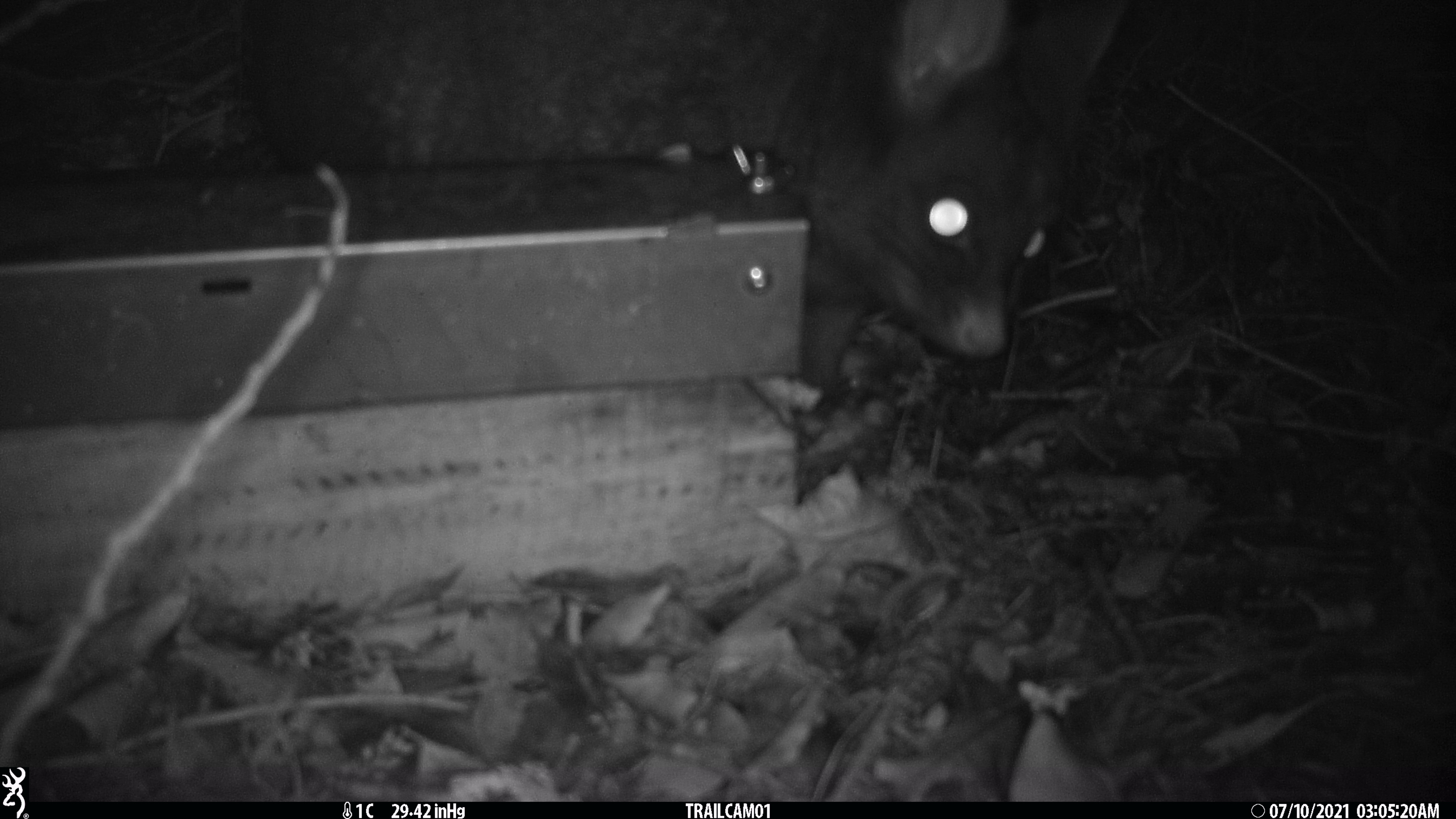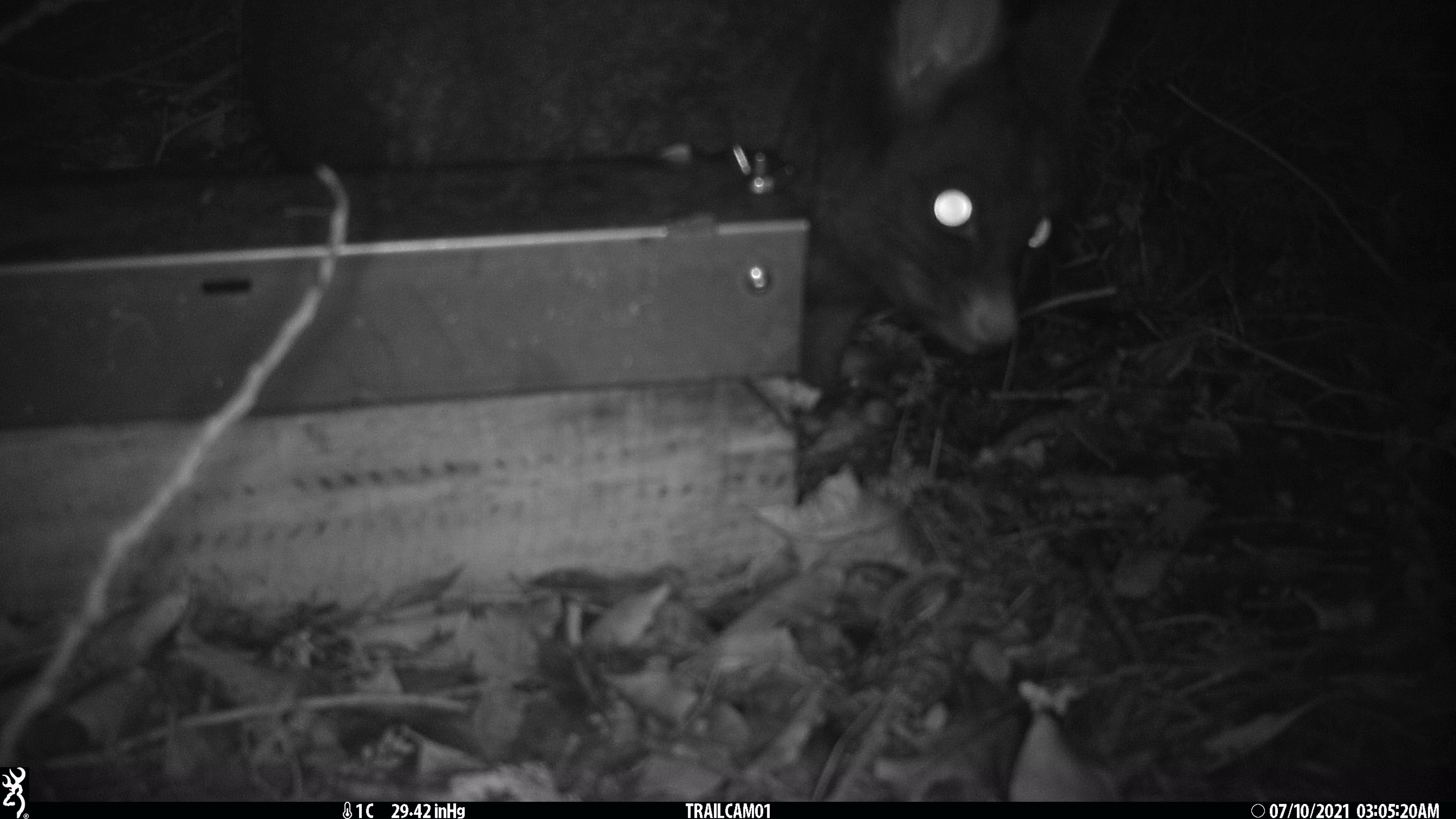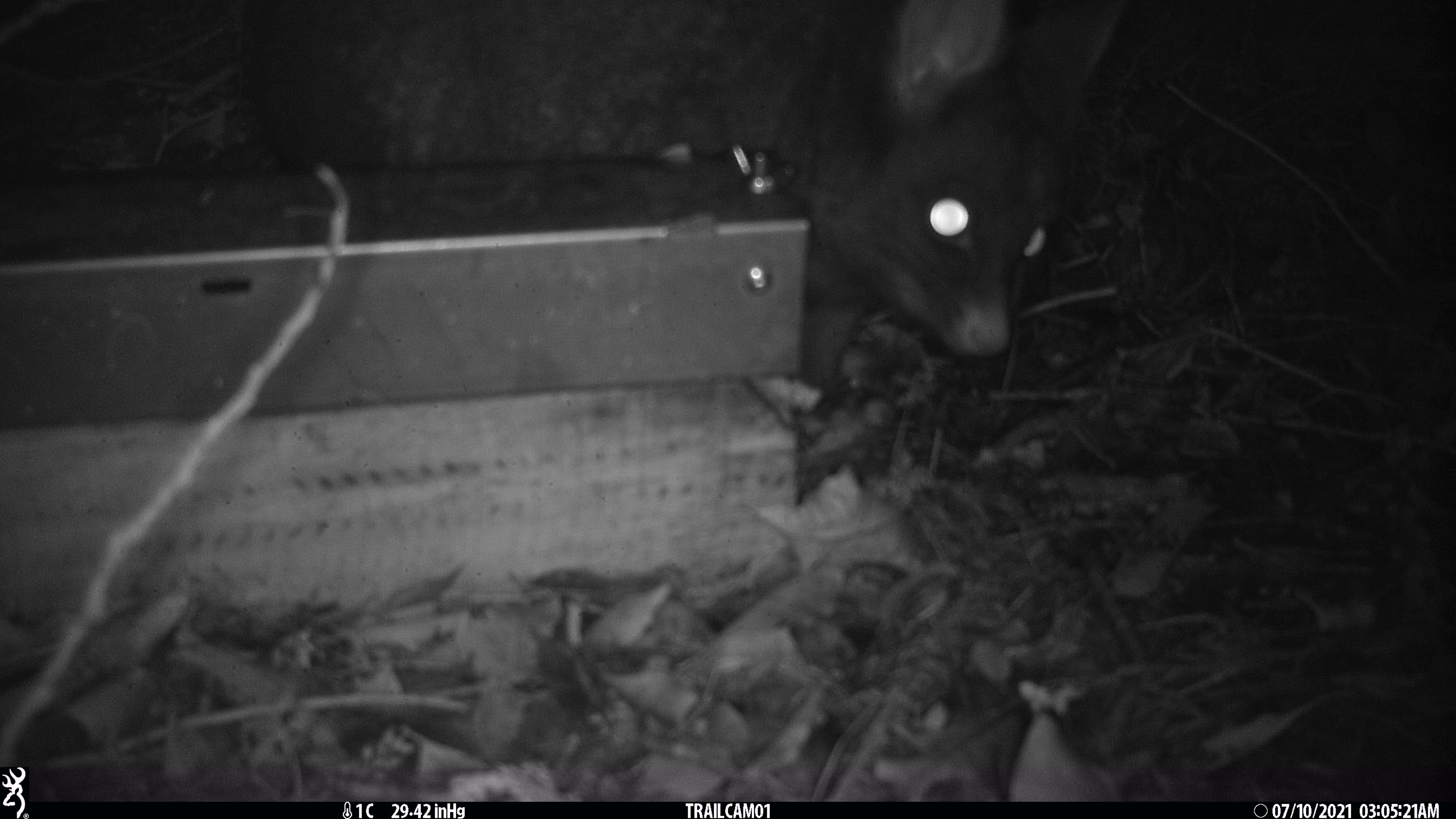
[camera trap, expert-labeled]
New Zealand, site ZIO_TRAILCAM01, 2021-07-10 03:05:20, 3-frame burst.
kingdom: Animalia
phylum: Chordata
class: Mammalia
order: Diprotodontia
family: Phalangeridae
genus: Trichosurus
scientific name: Trichosurus vulpecula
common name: common brushtail possum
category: possum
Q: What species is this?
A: Possum (common brushtail possum) (Trichosurus vulpecula).